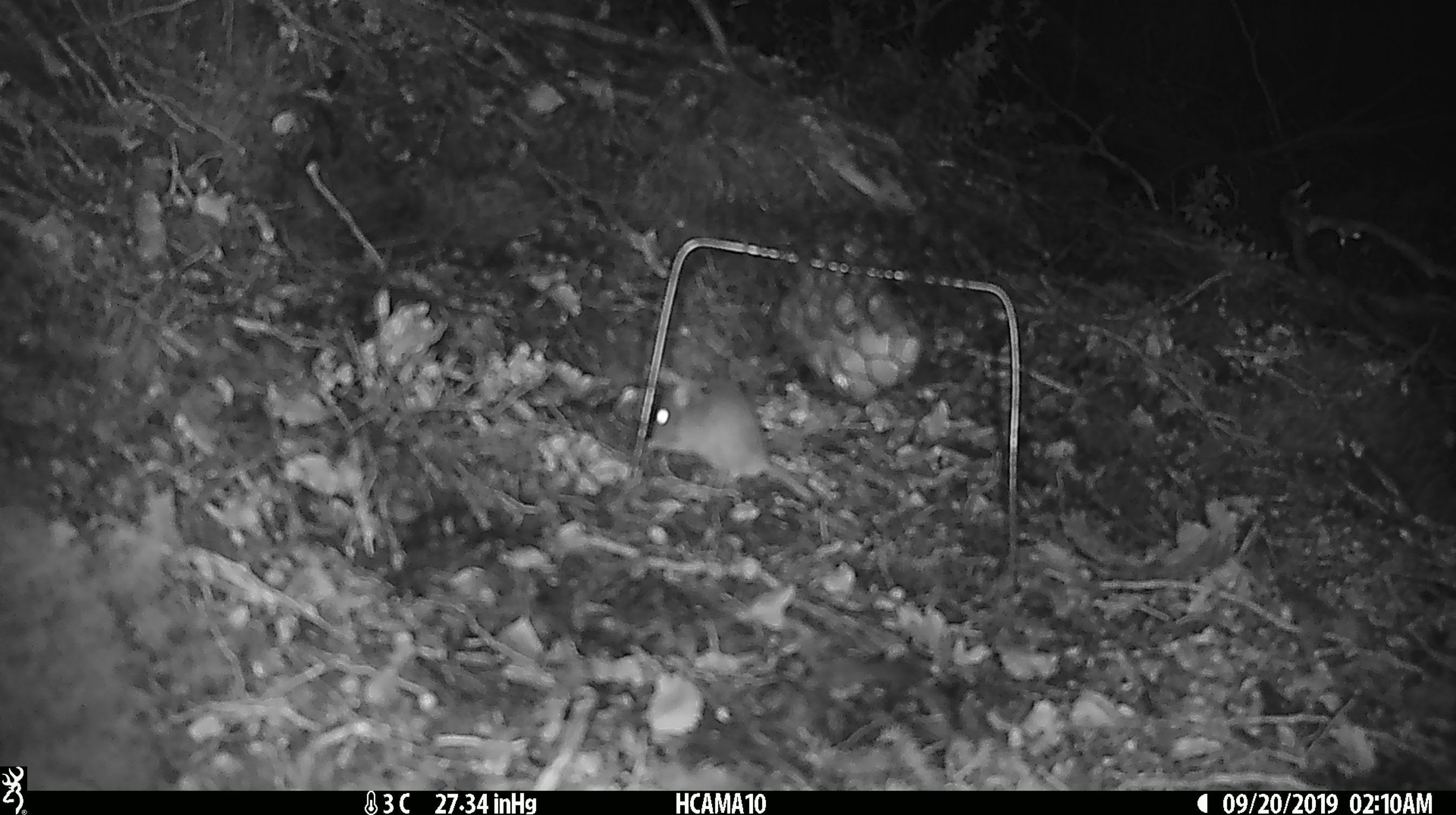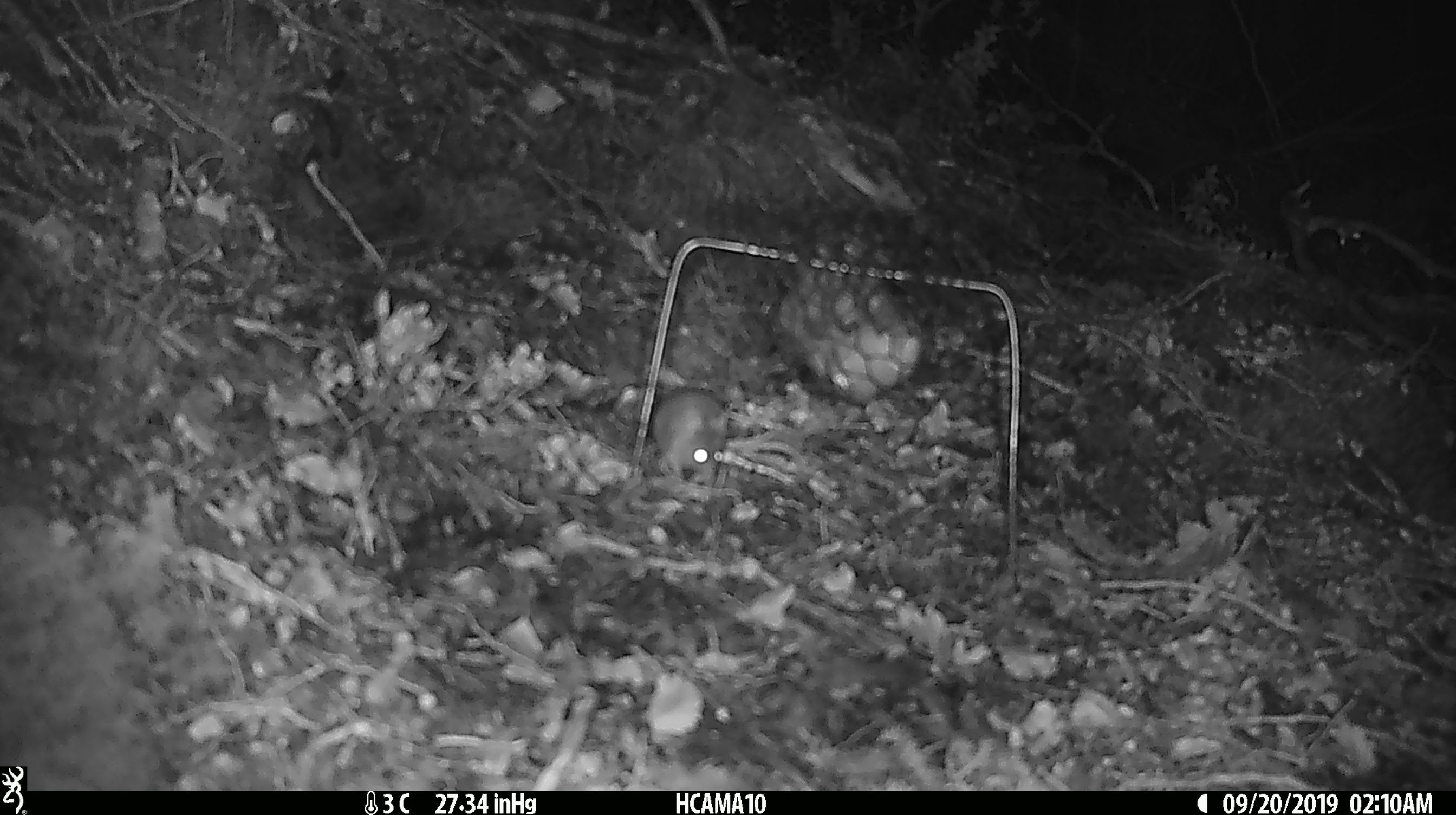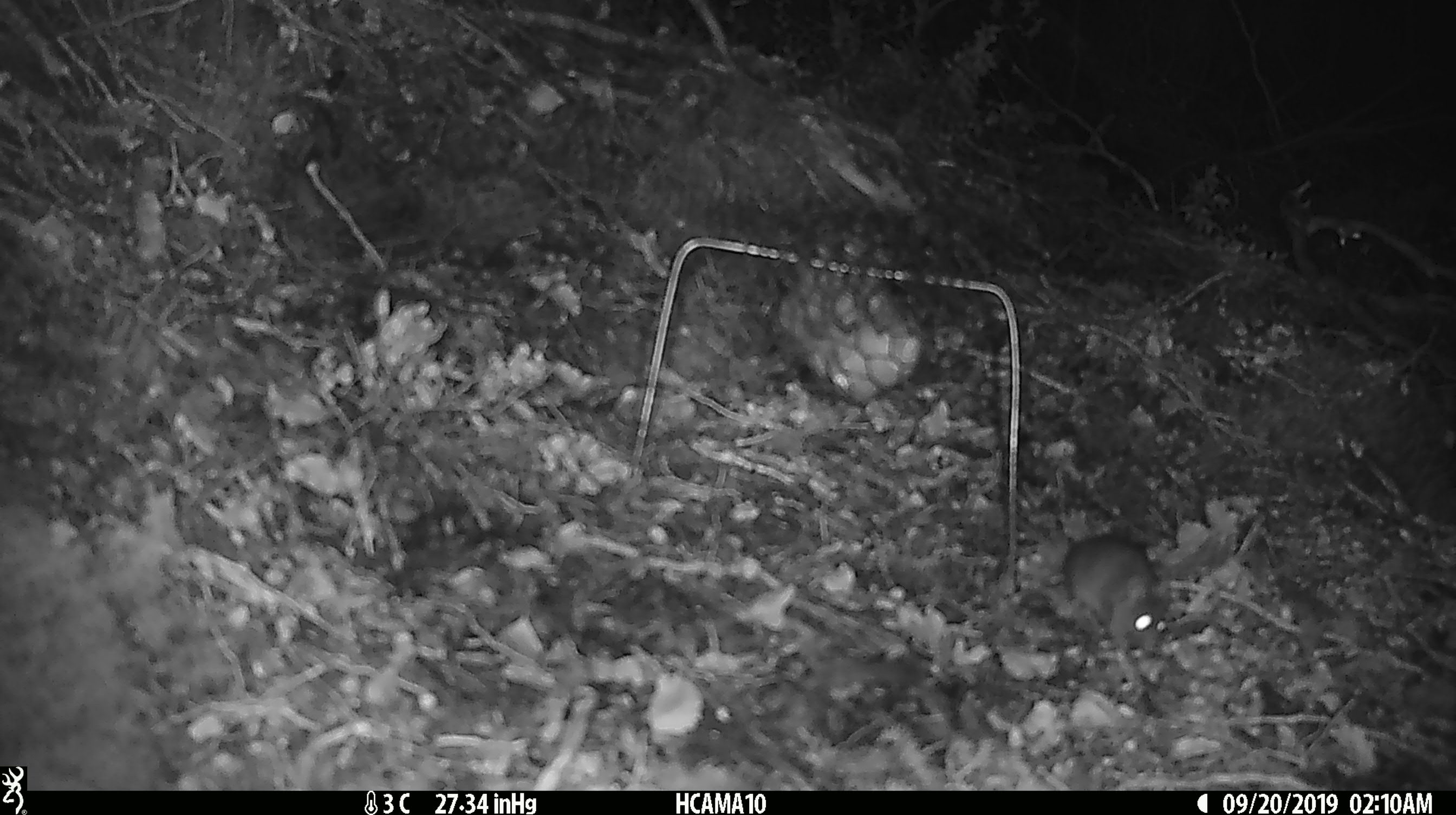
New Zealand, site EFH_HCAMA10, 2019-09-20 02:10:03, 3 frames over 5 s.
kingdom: Animalia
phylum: Chordata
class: Mammalia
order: Rodentia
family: Muridae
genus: Mus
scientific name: Mus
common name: mouse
Mouse (Mus).